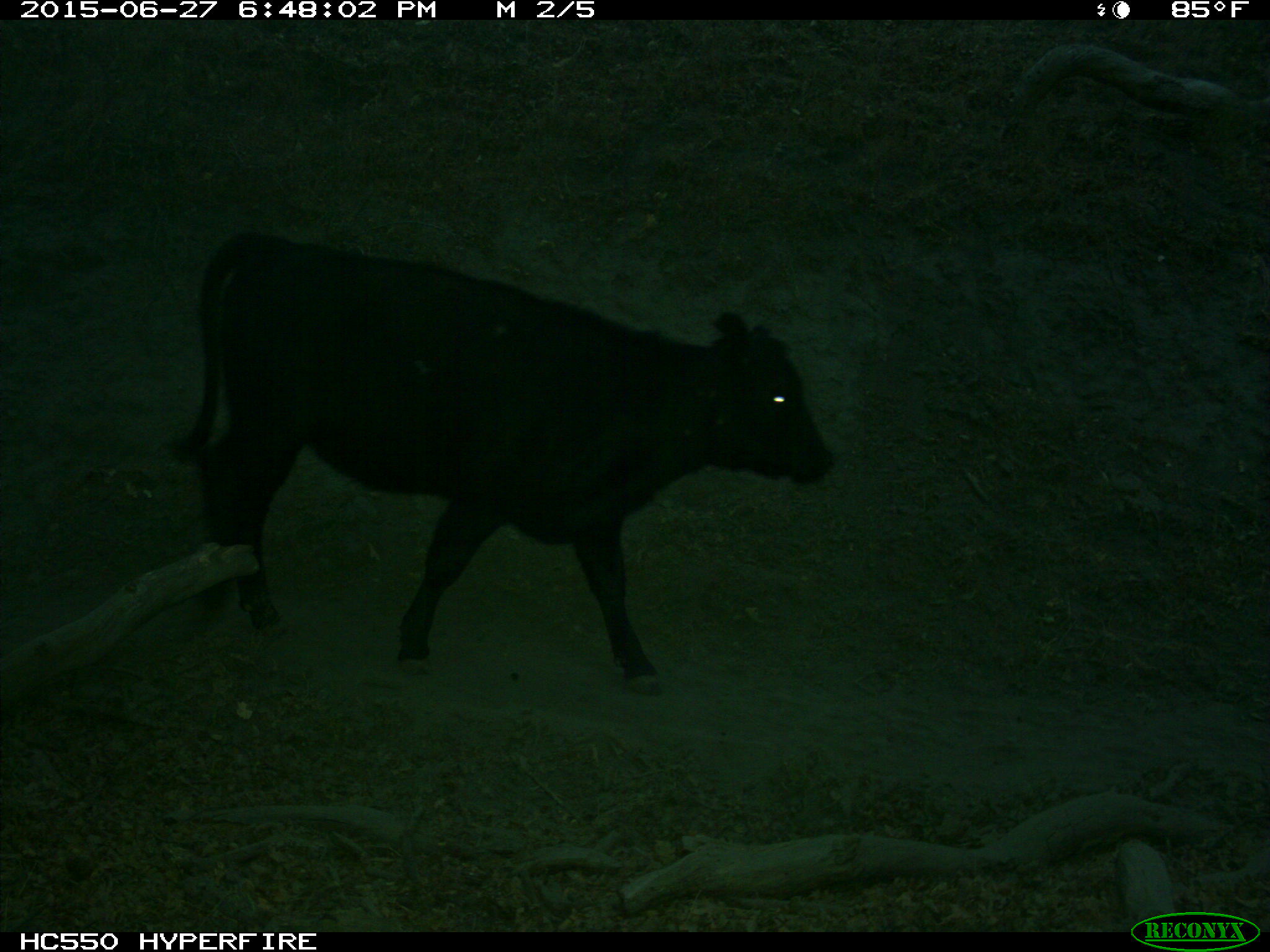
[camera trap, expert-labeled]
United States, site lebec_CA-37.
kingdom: Animalia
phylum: Chordata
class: Mammalia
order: Artiodactyla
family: Bovidae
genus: Bos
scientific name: Bos taurus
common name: domestic cow